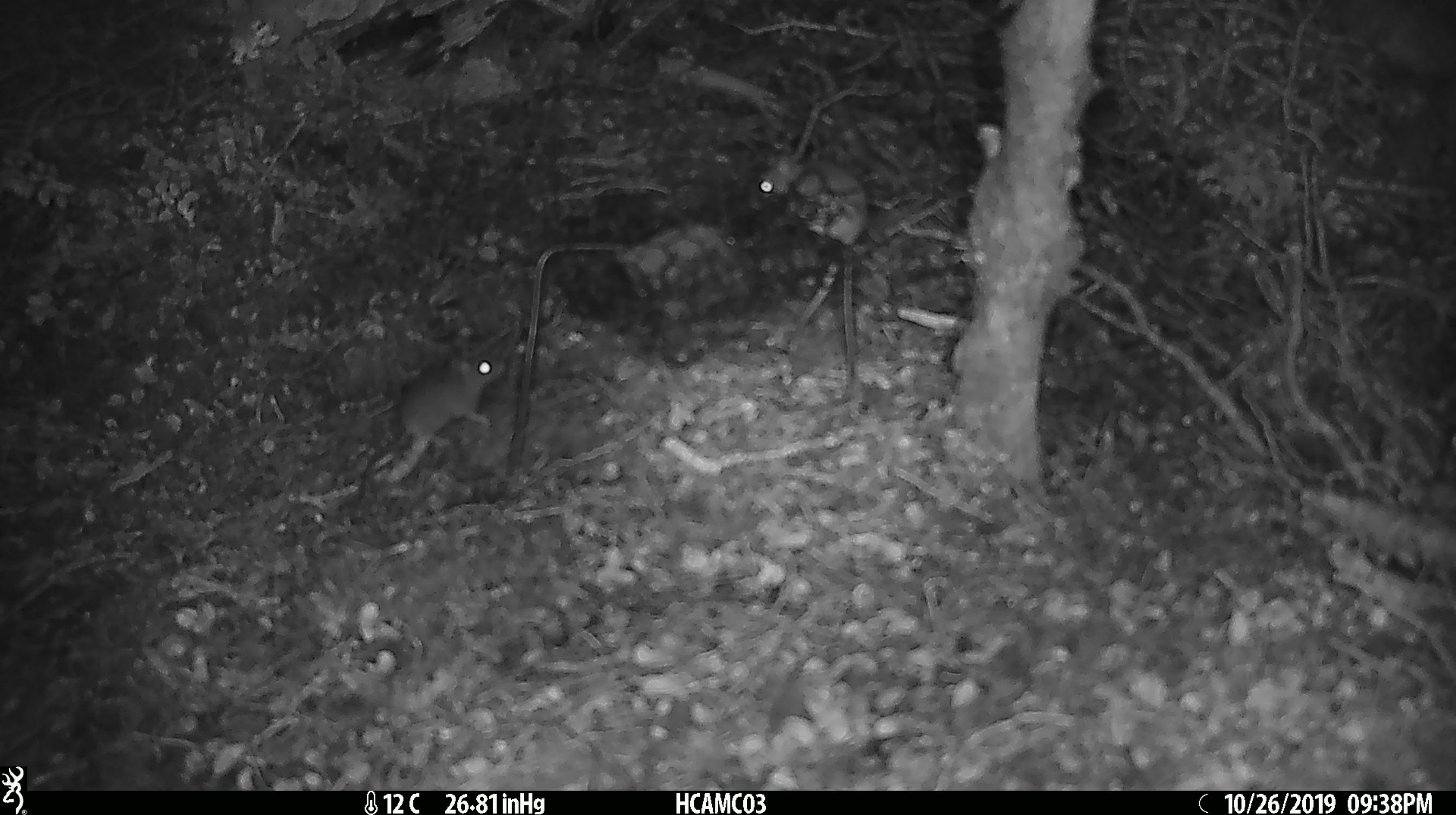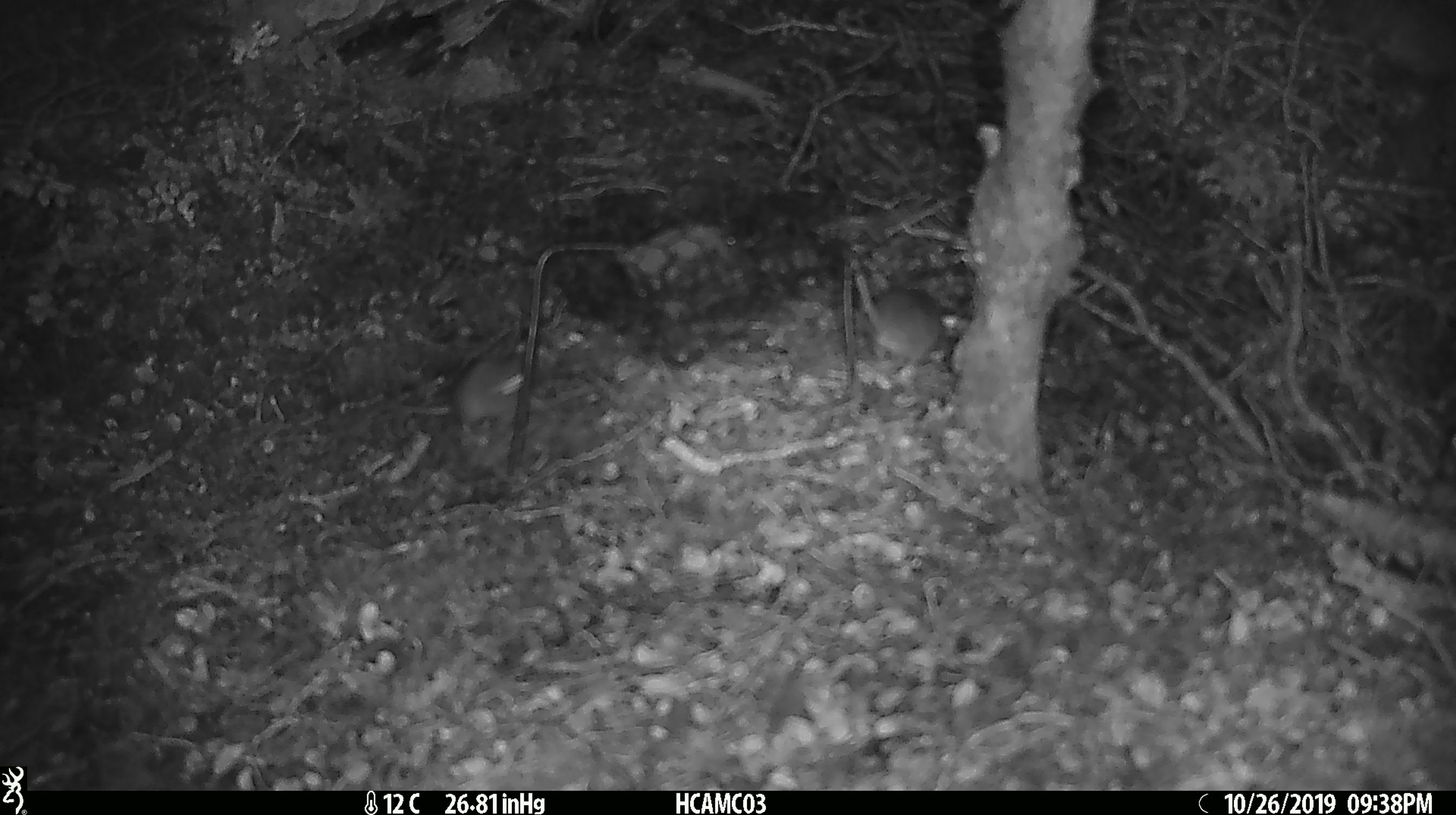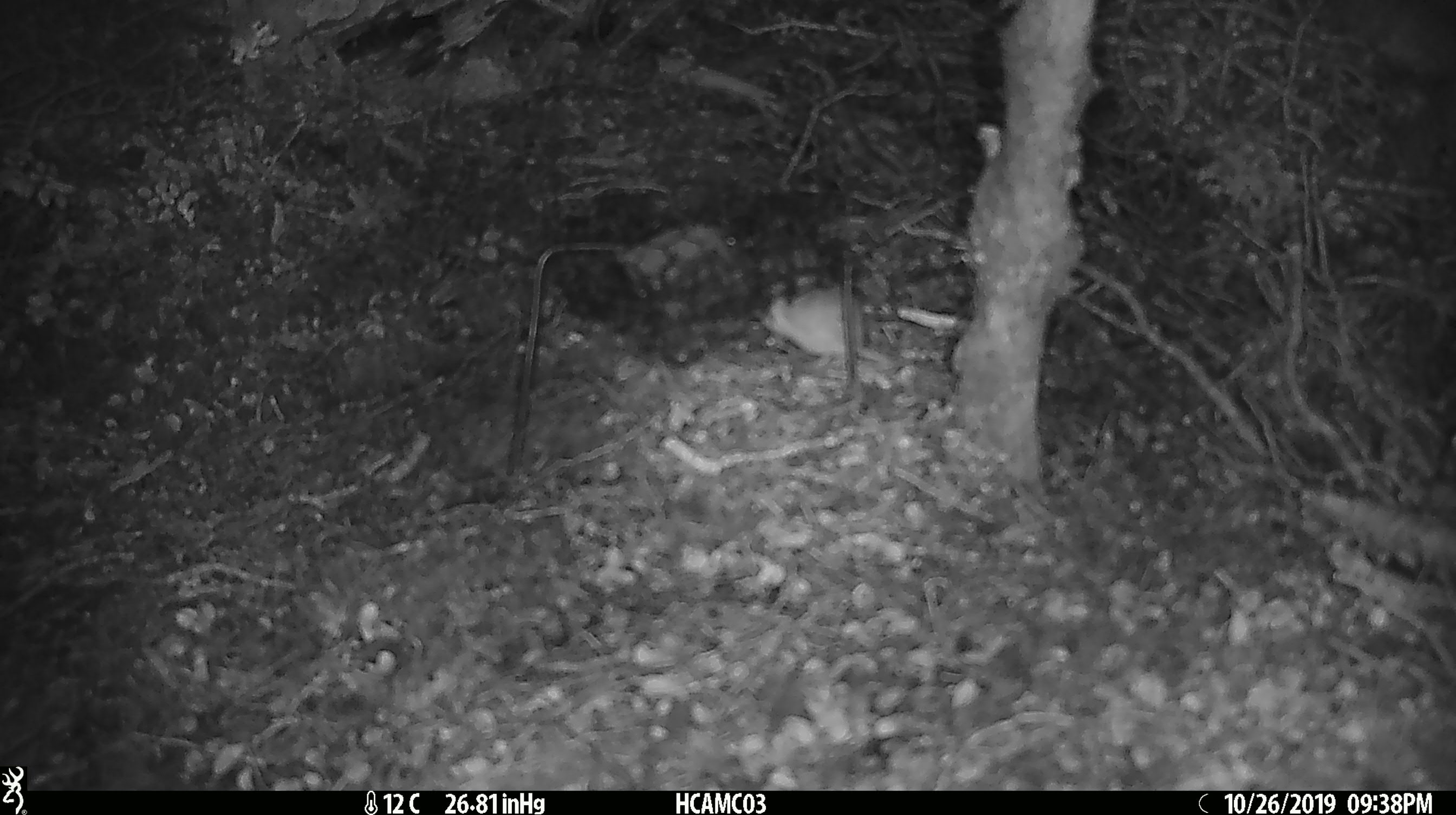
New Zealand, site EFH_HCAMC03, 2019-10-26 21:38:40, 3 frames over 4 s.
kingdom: Animalia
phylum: Chordata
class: Mammalia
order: Rodentia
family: Muridae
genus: Mus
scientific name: Mus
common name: mouse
Mouse (Mus).